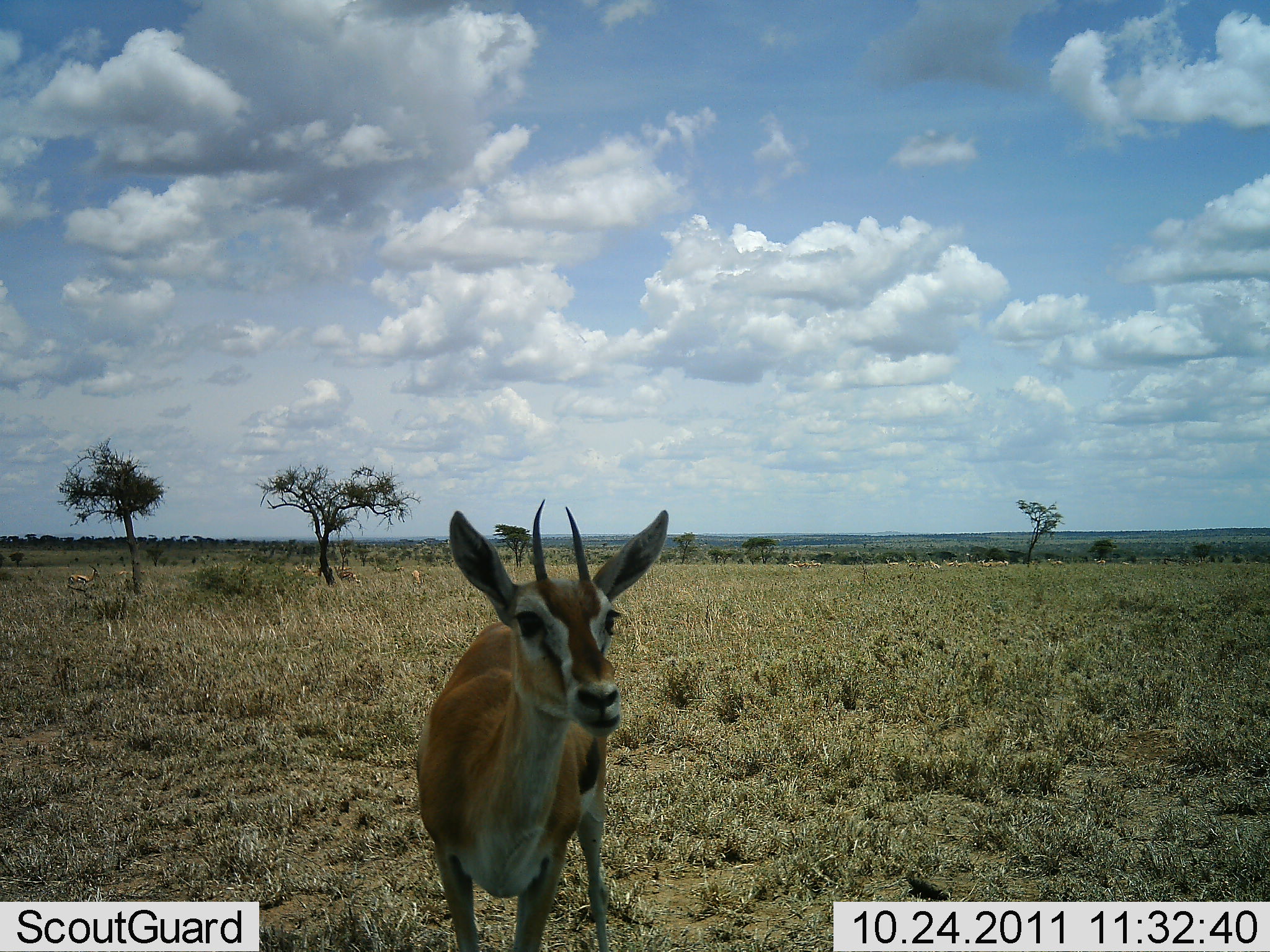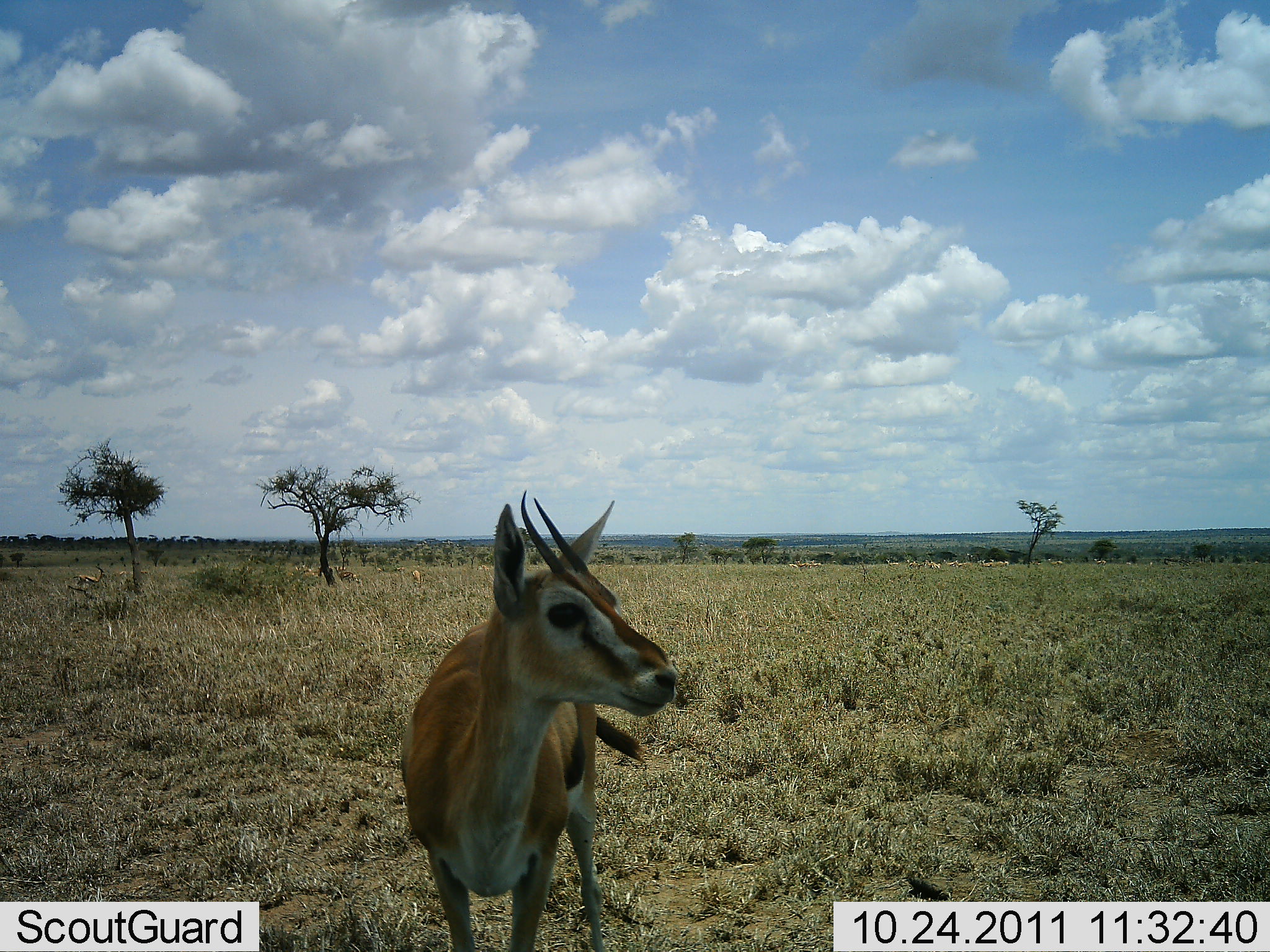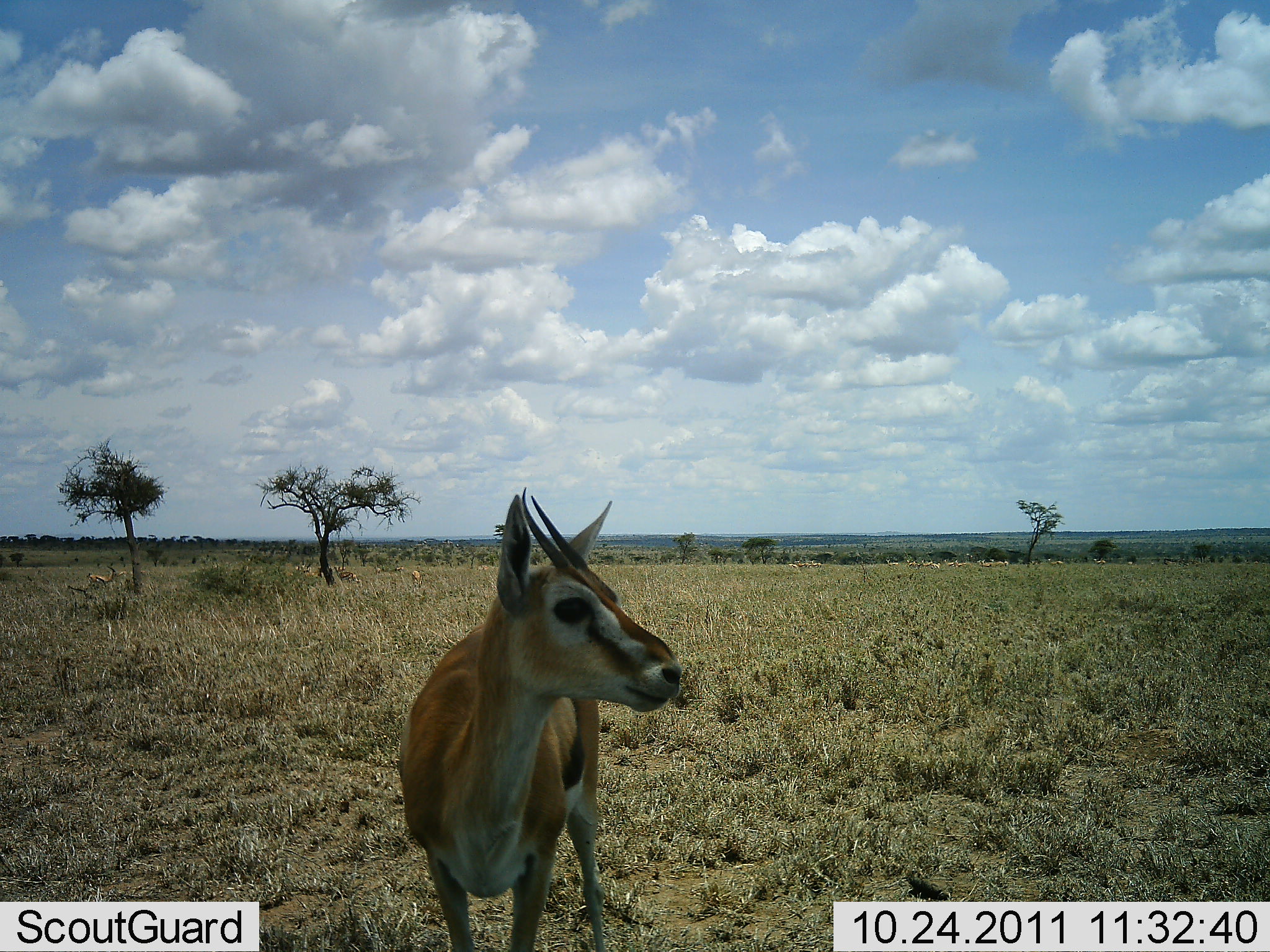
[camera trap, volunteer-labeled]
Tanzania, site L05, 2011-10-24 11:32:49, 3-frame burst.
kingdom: Animalia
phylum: Chordata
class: Mammalia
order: Artiodactyla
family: Bovidae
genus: Eudorcas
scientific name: Eudorcas thomsonii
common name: thomson's gazelle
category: gazellethomsons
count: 1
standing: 100%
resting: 0%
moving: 0%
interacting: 0%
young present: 8%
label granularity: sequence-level